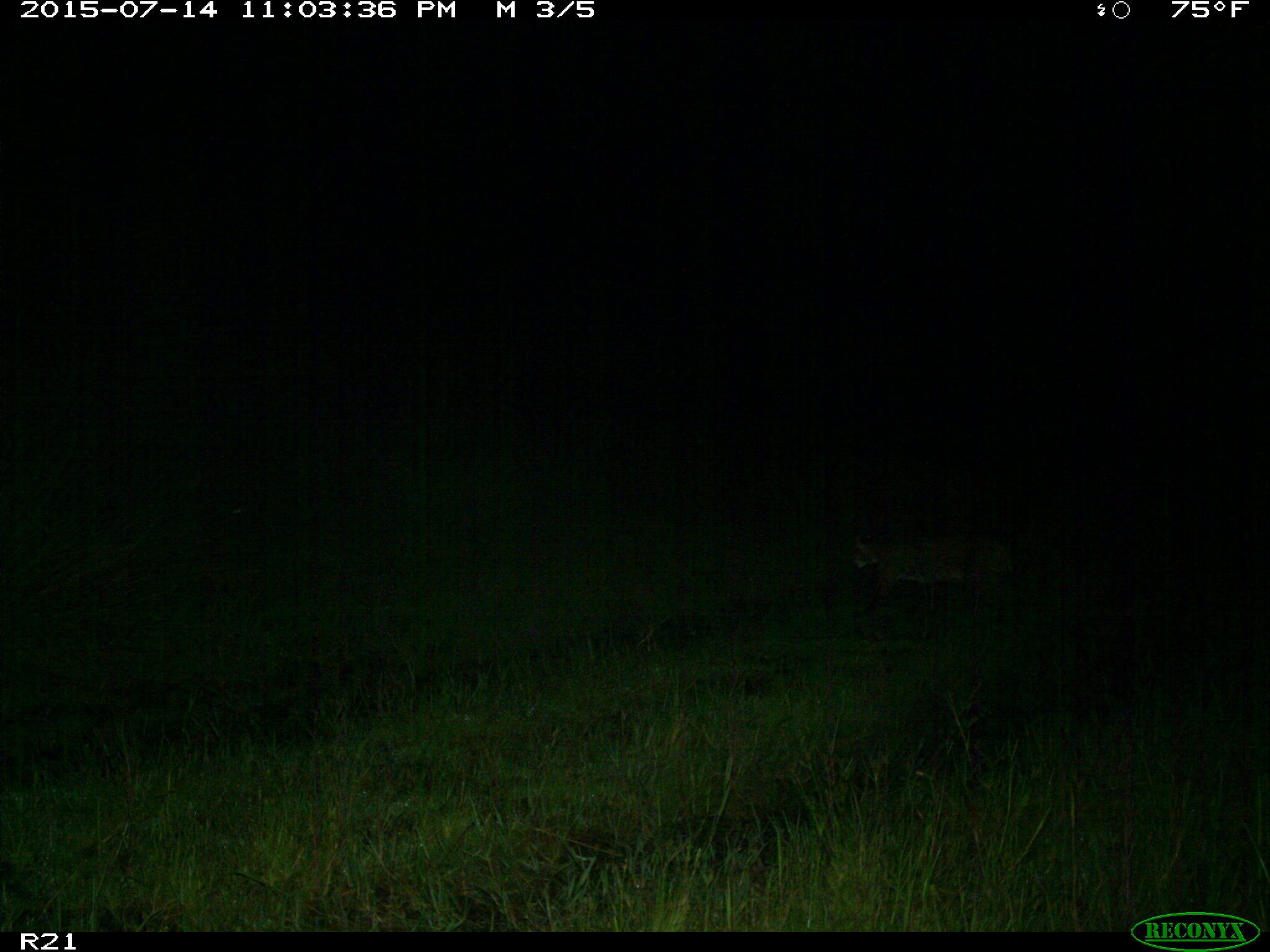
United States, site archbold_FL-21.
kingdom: Animalia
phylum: Chordata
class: Mammalia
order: Carnivora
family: Felidae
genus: Lynx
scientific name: Lynx rufus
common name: bobcat